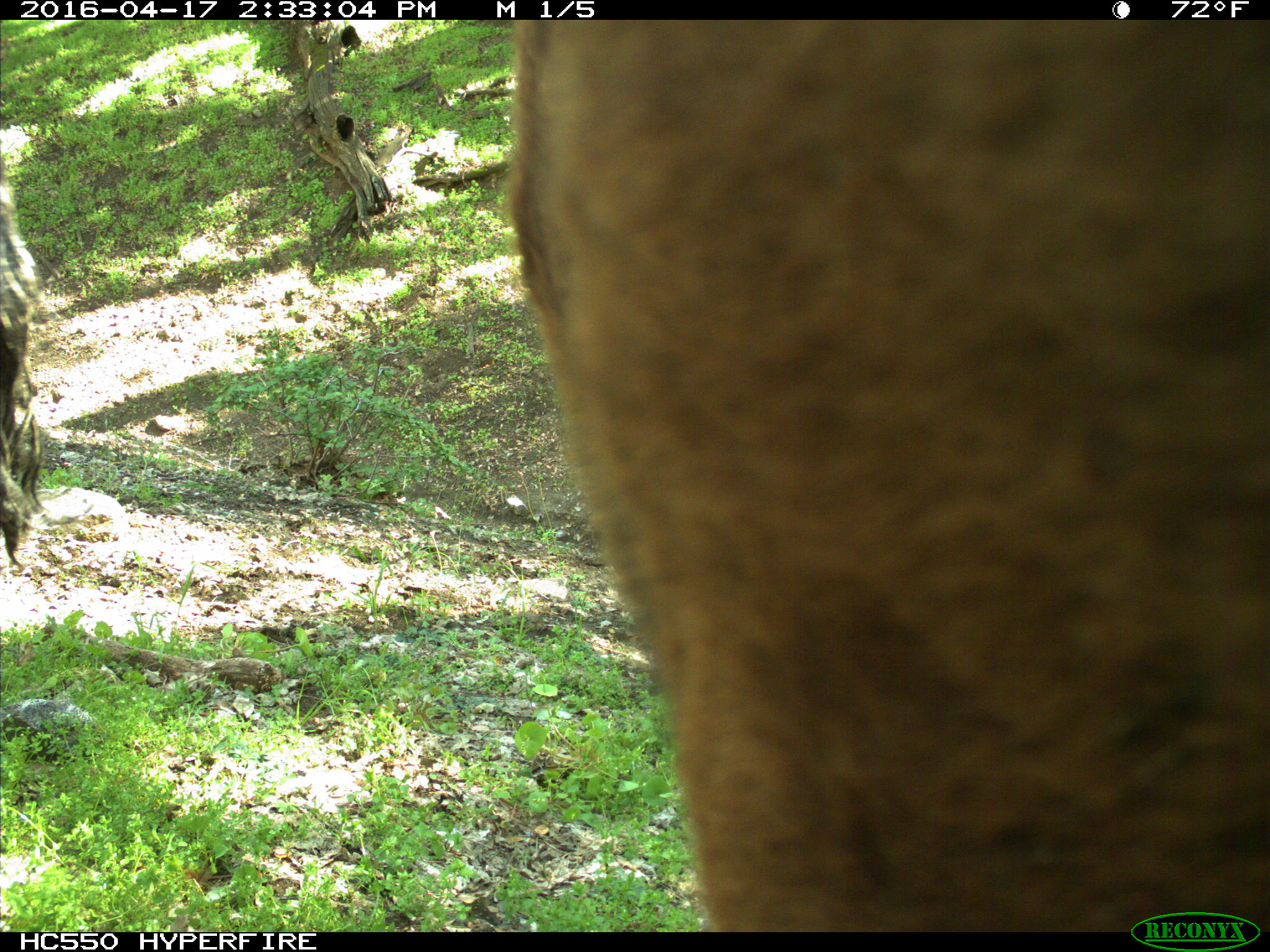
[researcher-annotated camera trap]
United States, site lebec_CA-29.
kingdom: Animalia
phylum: Chordata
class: Mammalia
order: Artiodactyla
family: Bovidae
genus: Bos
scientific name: Bos taurus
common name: domestic cow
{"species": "Bos taurus (domestic cow)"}